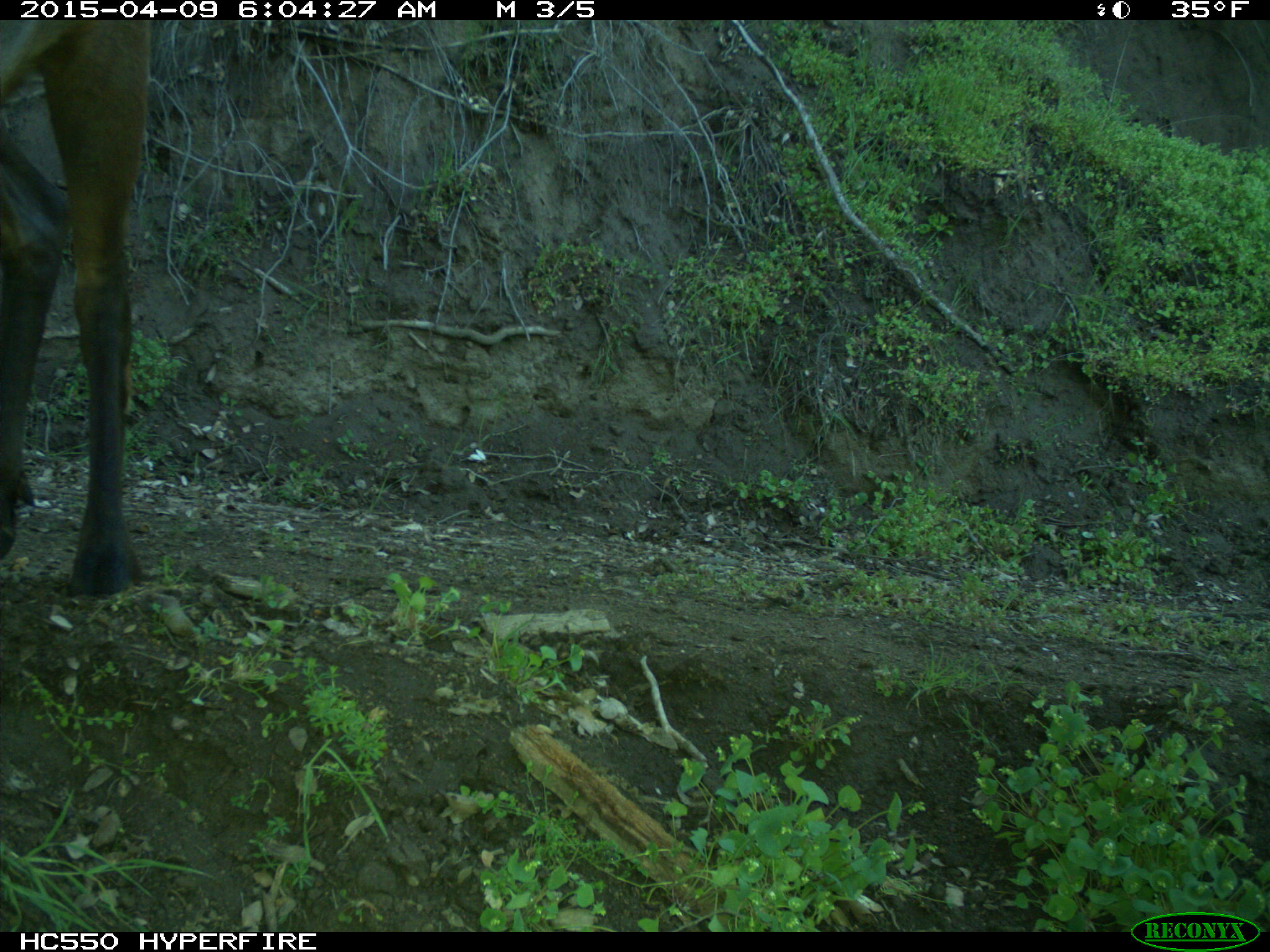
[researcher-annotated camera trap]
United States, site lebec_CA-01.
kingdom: Animalia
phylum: Chordata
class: Mammalia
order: Artiodactyla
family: Cervidae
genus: Cervus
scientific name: Cervus canadensis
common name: elk